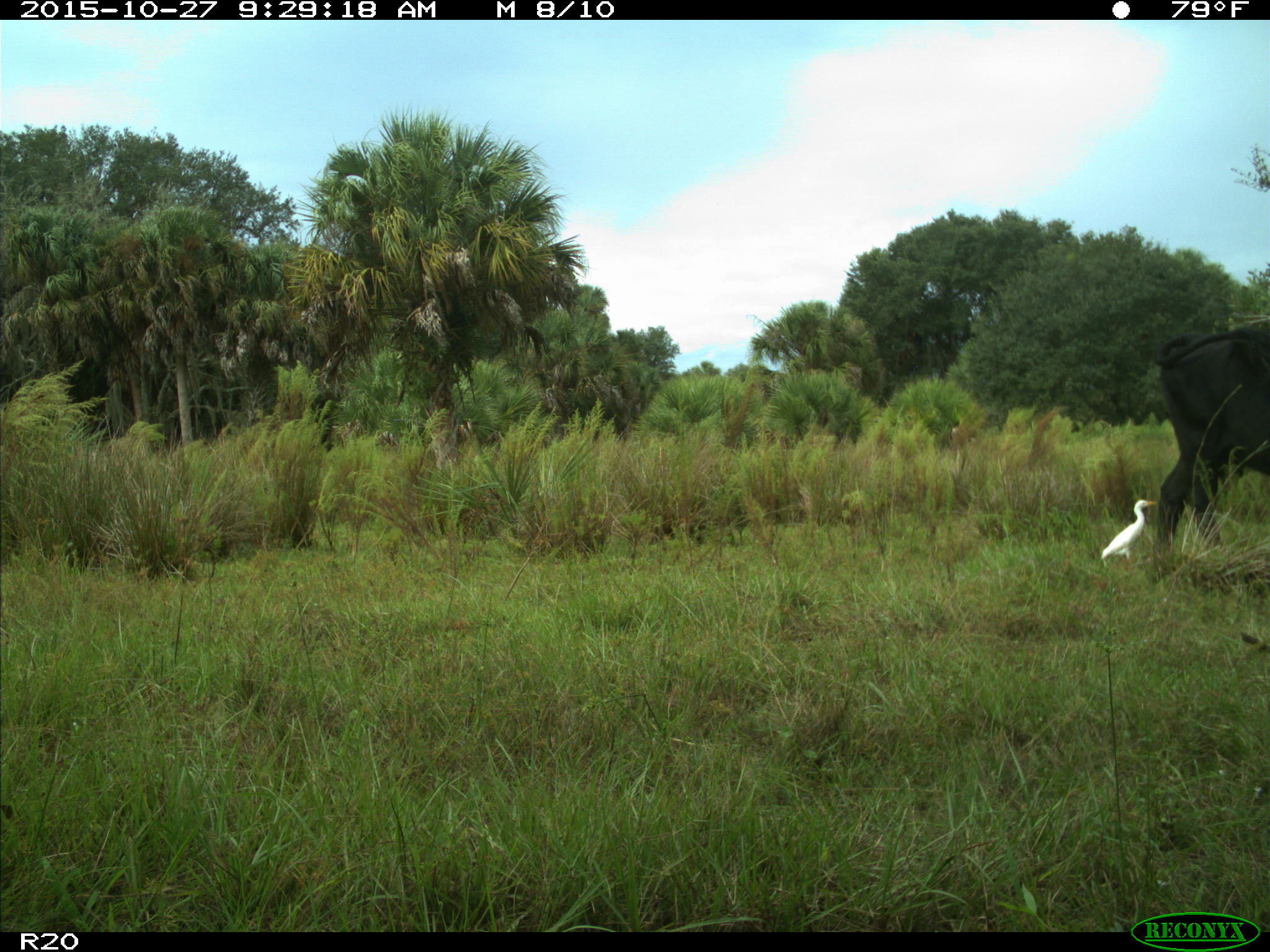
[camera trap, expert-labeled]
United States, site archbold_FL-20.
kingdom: Animalia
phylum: Chordata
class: Mammalia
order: Artiodactyla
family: Bovidae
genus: Bos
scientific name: Bos taurus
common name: domestic cow